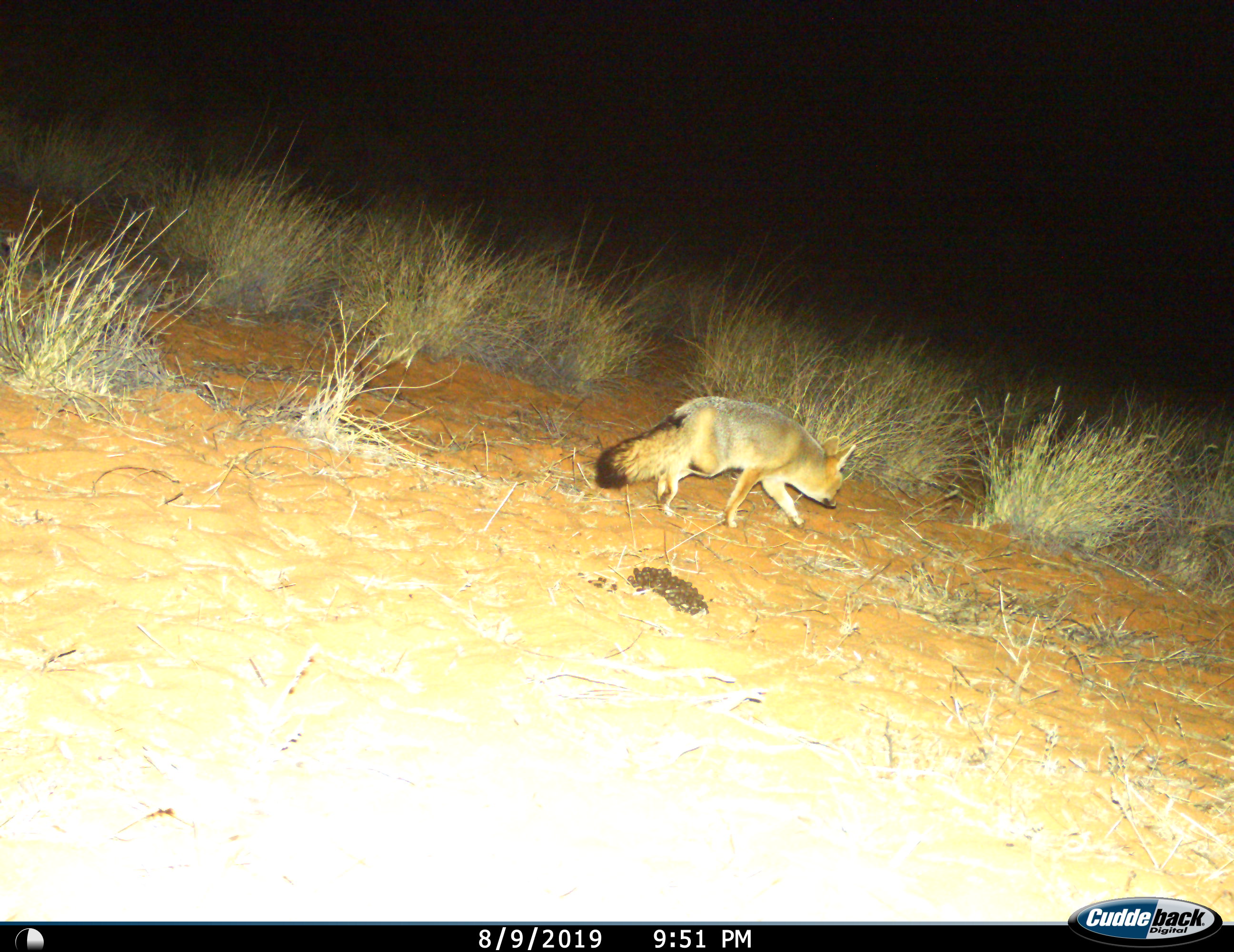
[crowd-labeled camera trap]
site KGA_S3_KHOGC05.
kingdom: Animalia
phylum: Chordata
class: Mammalia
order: Carnivora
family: Canidae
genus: Vulpes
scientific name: Vulpes chama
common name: cape fox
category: foxcape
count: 1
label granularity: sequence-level